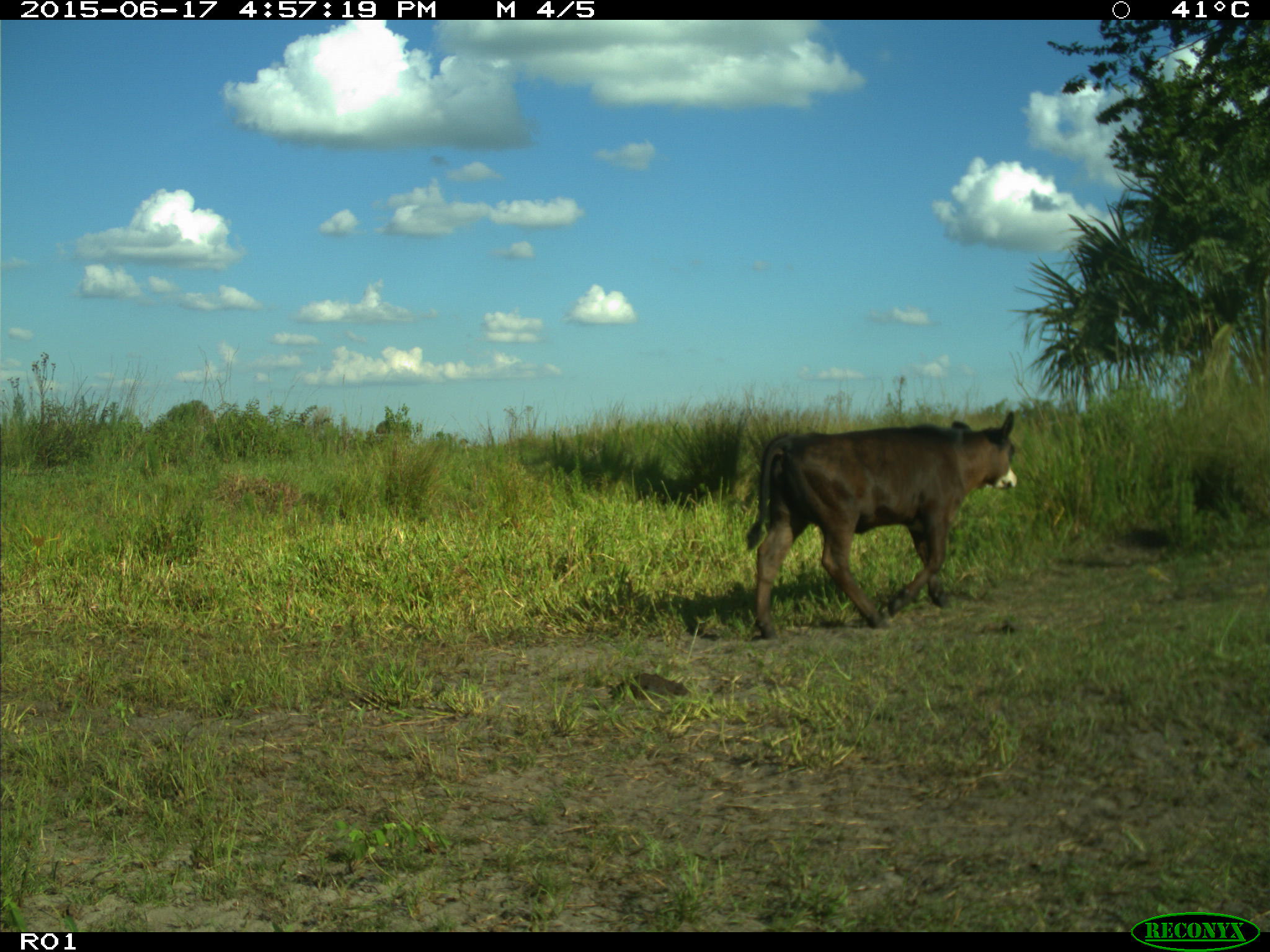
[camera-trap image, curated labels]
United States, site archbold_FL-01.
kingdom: Animalia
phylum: Chordata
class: Mammalia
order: Artiodactyla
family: Bovidae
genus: Bos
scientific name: Bos taurus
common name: domestic cow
Bos taurus (domestic cow).